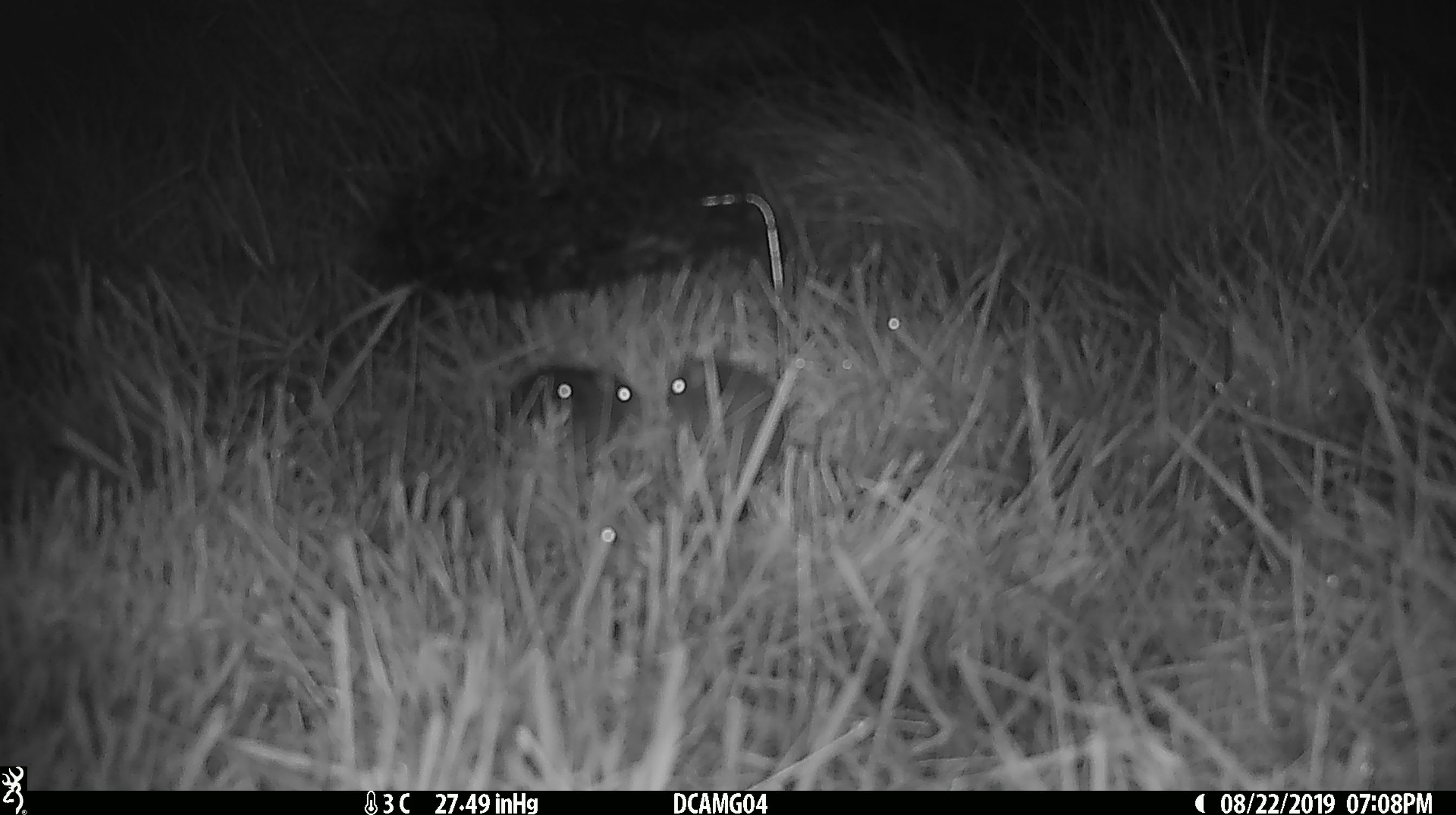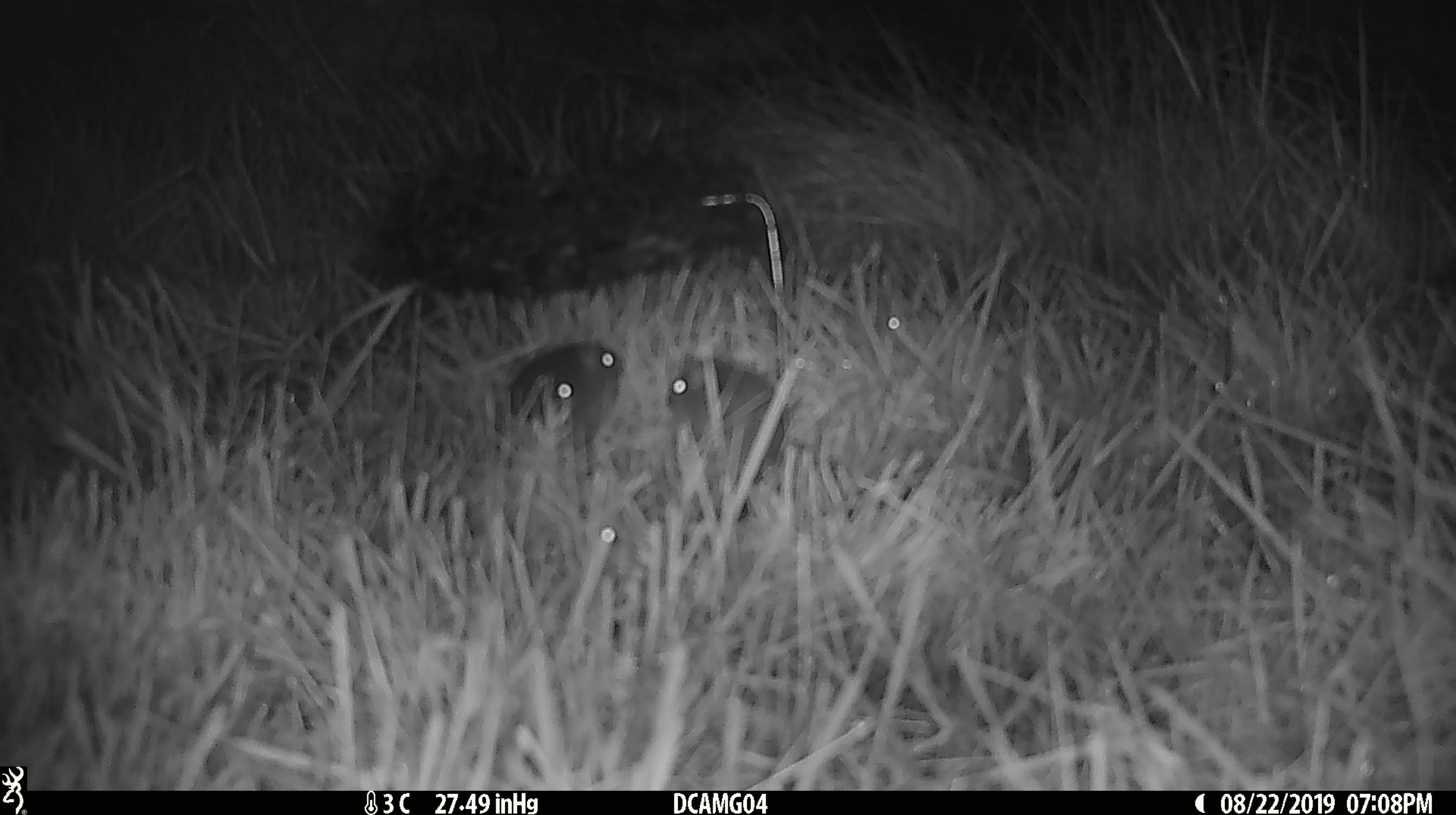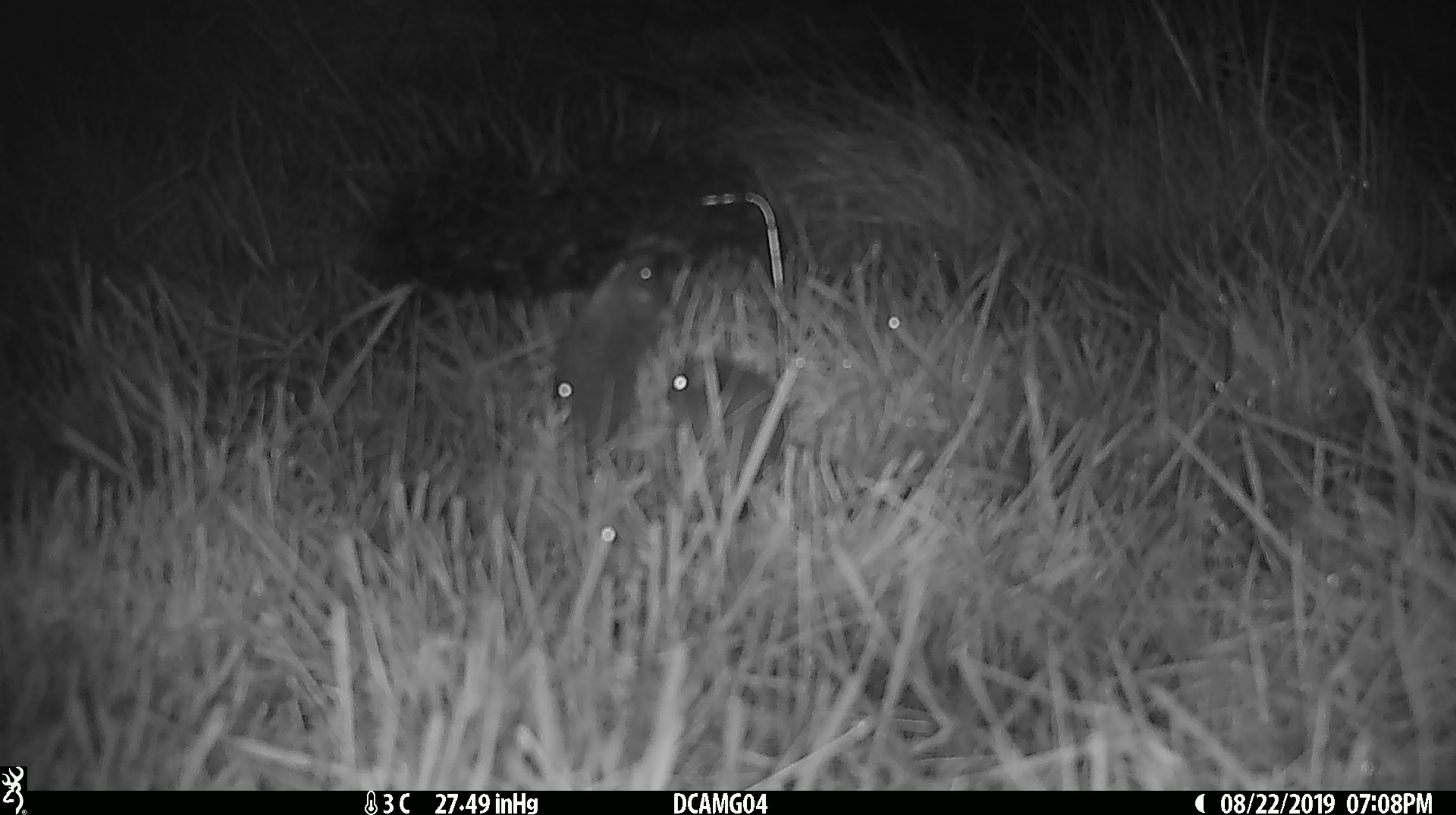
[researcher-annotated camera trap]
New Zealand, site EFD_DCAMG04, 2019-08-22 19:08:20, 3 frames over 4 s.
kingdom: Animalia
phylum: Chordata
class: Mammalia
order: Rodentia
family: Muridae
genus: Mus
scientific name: Mus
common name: mouse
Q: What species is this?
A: Mouse (Mus).